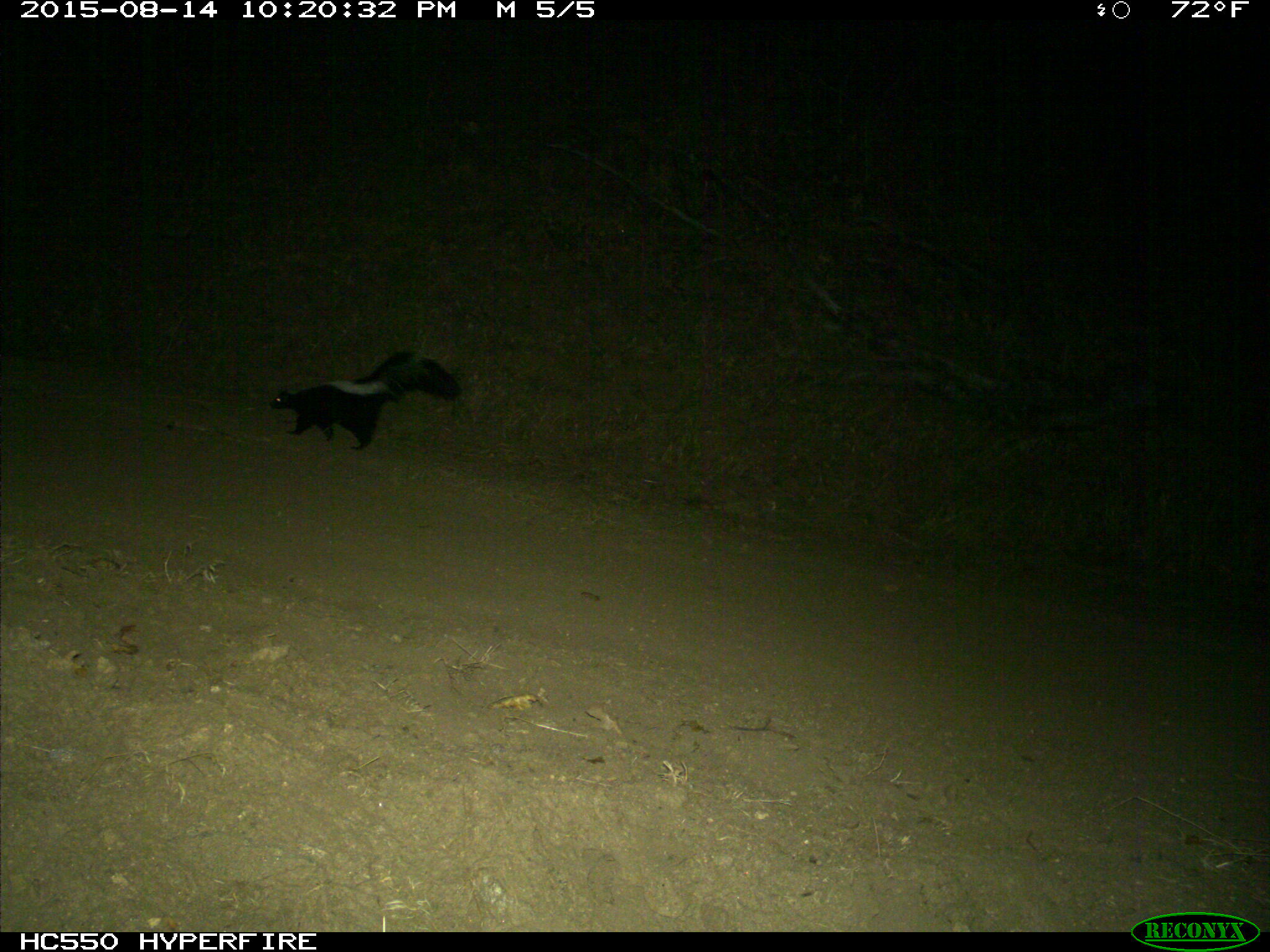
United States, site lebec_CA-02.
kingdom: Animalia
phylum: Chordata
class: Mammalia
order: Carnivora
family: Mephitidae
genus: Mephitis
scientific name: Mephitis mephitis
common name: striped skunk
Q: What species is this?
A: Mephitis mephitis (striped skunk).